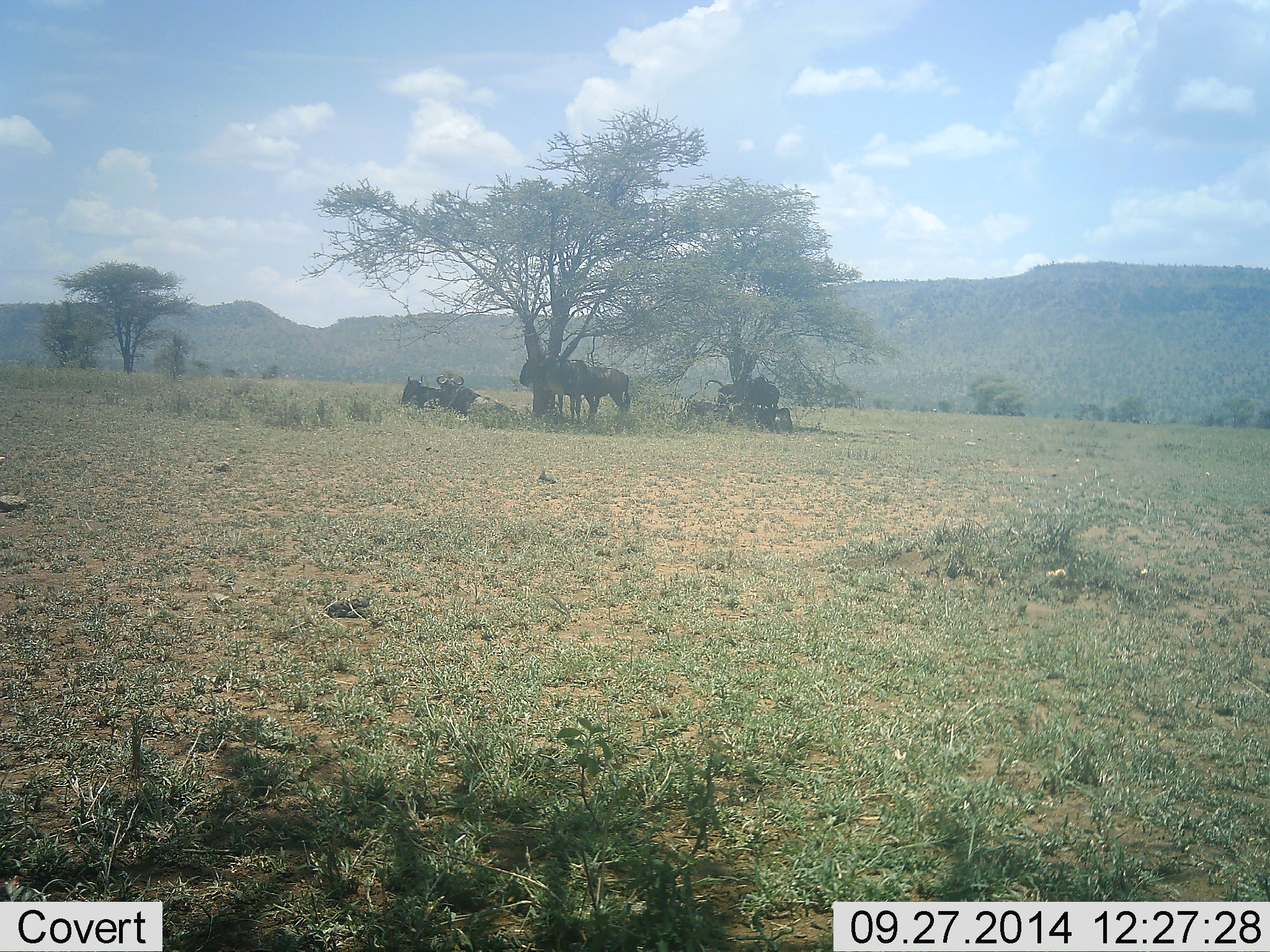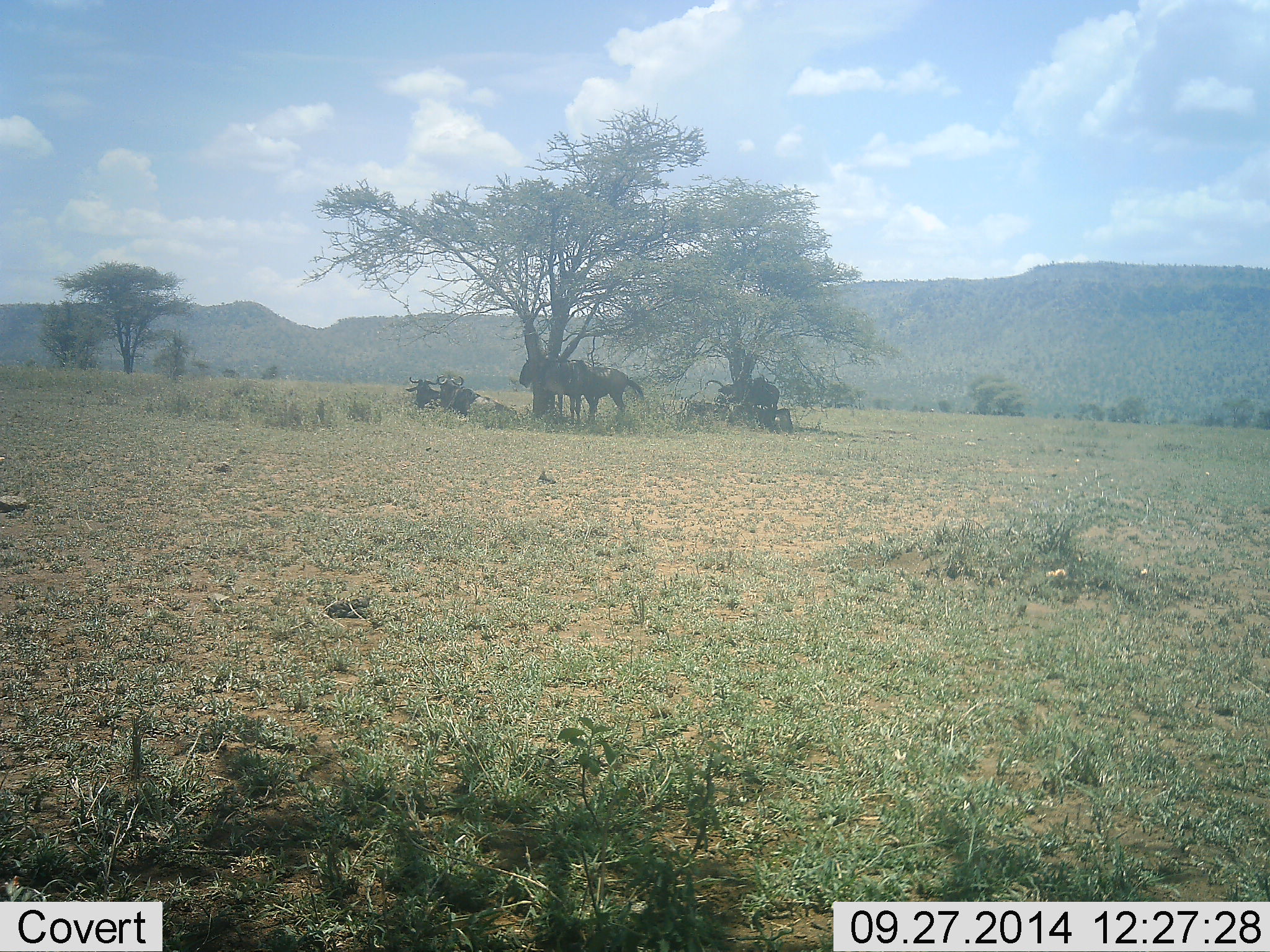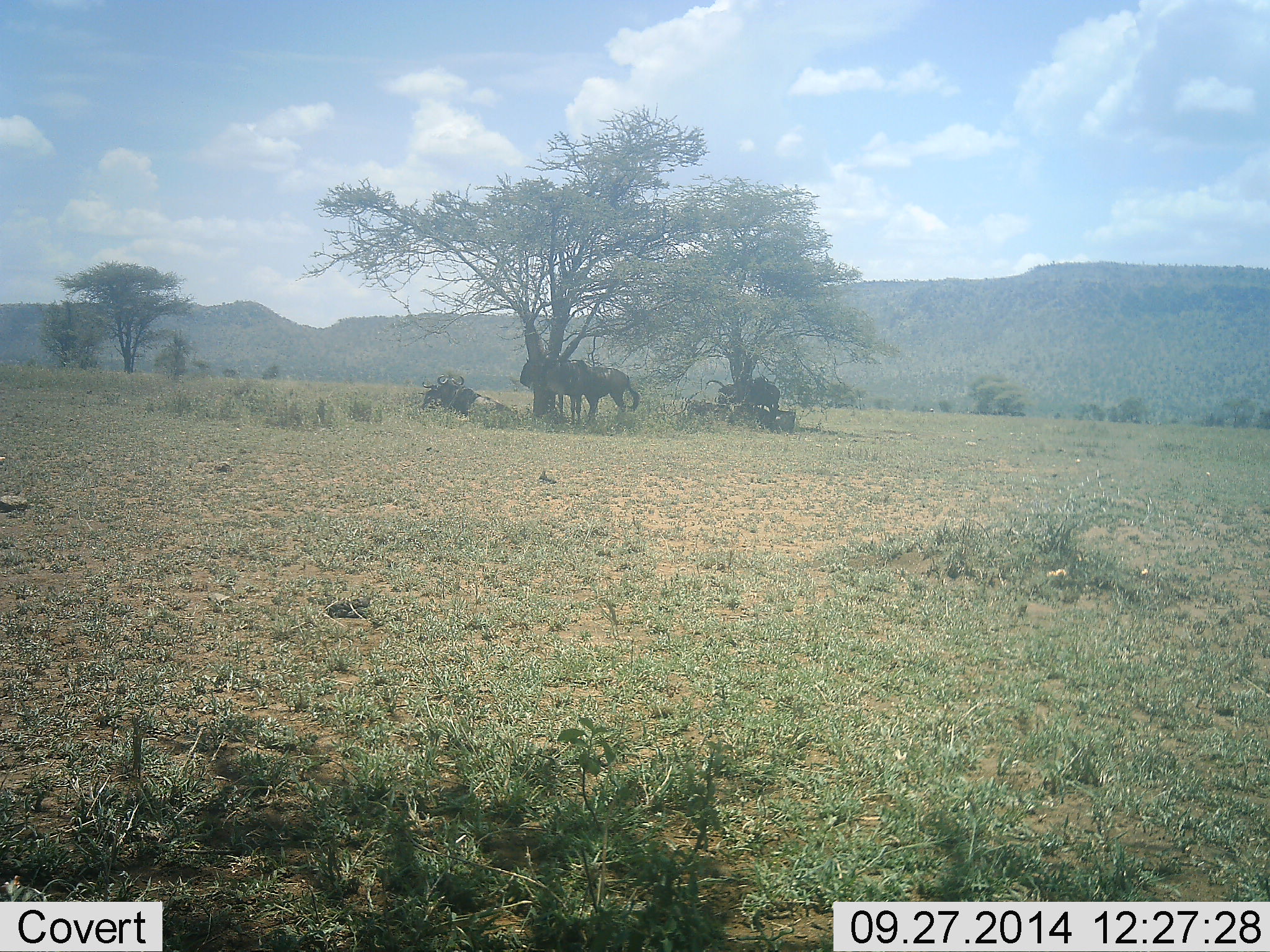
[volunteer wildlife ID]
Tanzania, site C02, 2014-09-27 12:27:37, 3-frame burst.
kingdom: Animalia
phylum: Chordata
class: Mammalia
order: Artiodactyla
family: Bovidae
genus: Connochaetes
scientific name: Connochaetes taurinus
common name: blue wildebeest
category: wildebeest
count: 6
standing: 90%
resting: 100%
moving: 0%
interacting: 10%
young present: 0%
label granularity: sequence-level